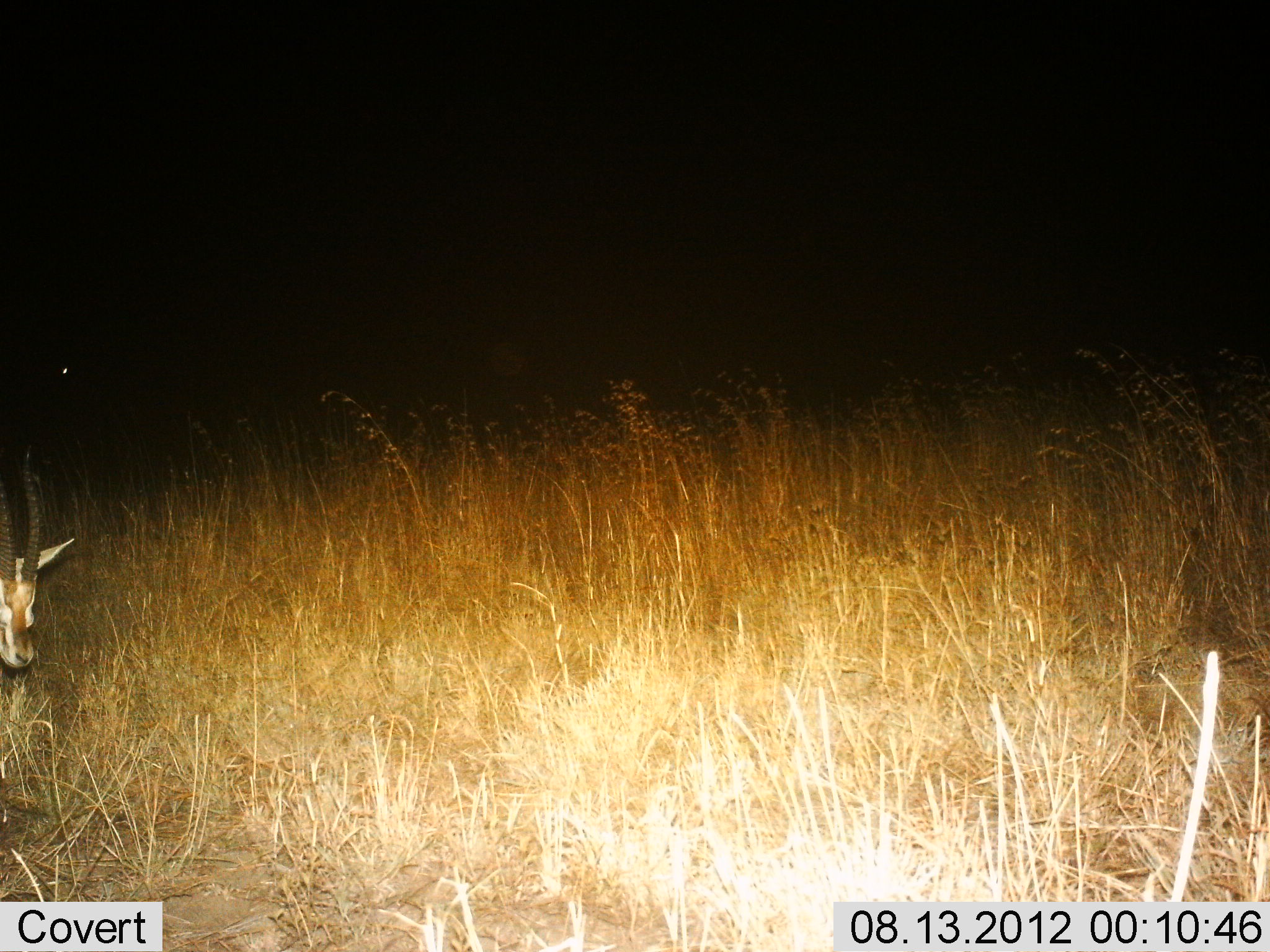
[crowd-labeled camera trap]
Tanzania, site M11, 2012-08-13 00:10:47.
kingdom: Animalia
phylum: Chordata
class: Mammalia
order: Artiodactyla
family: Bovidae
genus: Eudorcas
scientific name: Eudorcas thomsonii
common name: thomson's gazelle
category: gazellethomsons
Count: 1.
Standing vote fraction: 40%.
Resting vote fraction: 0%.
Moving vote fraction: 40%.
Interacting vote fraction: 0%.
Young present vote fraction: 0%.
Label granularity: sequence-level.